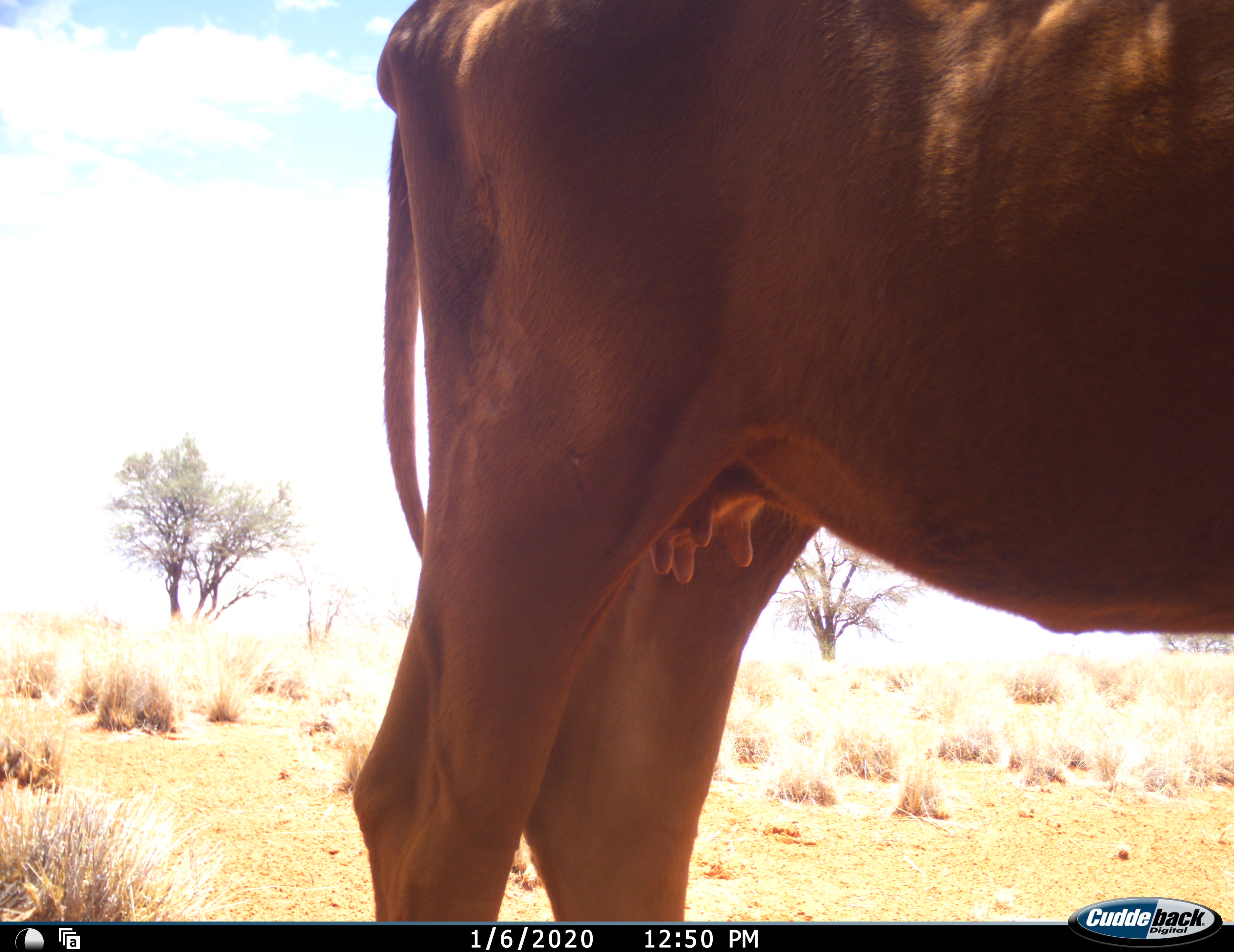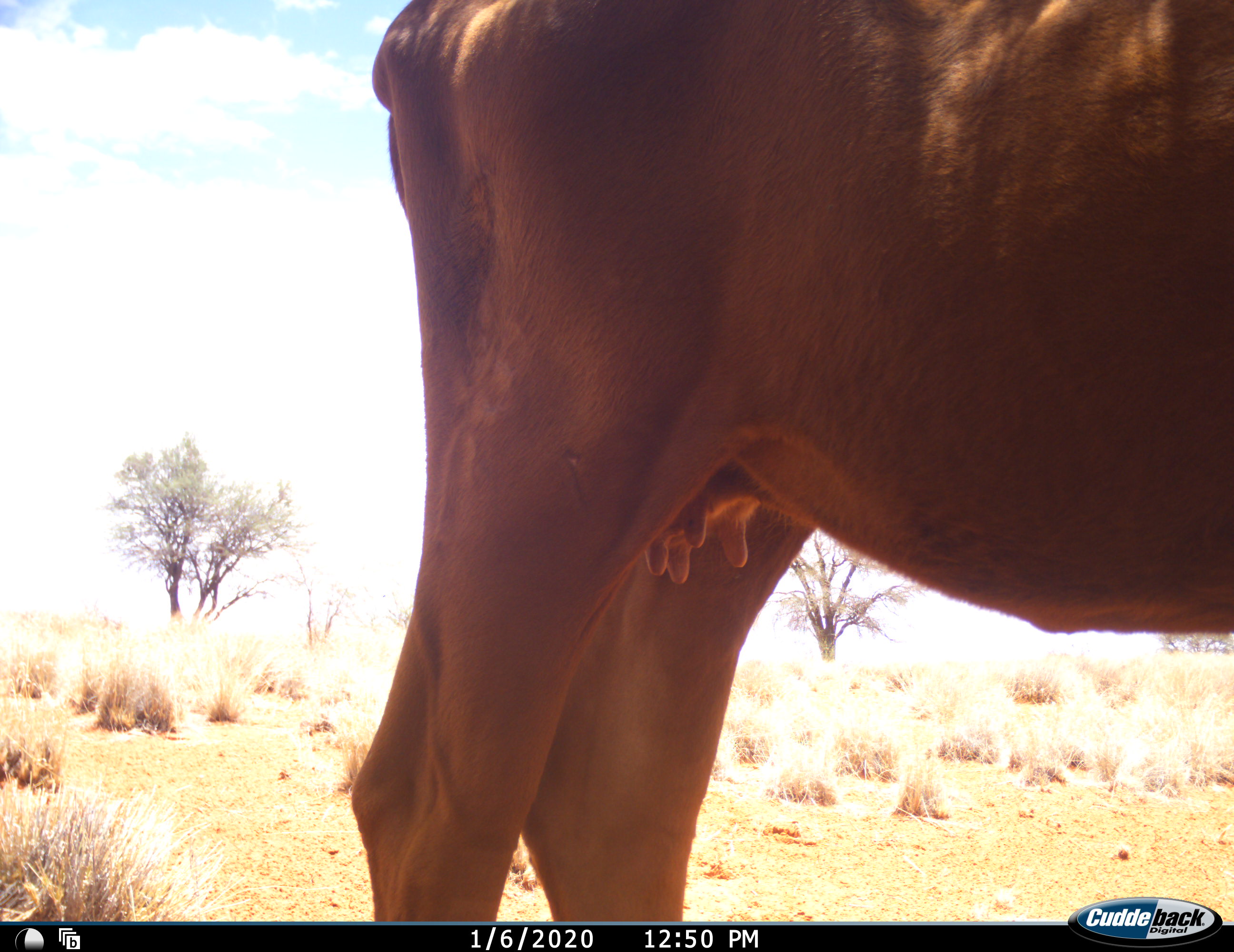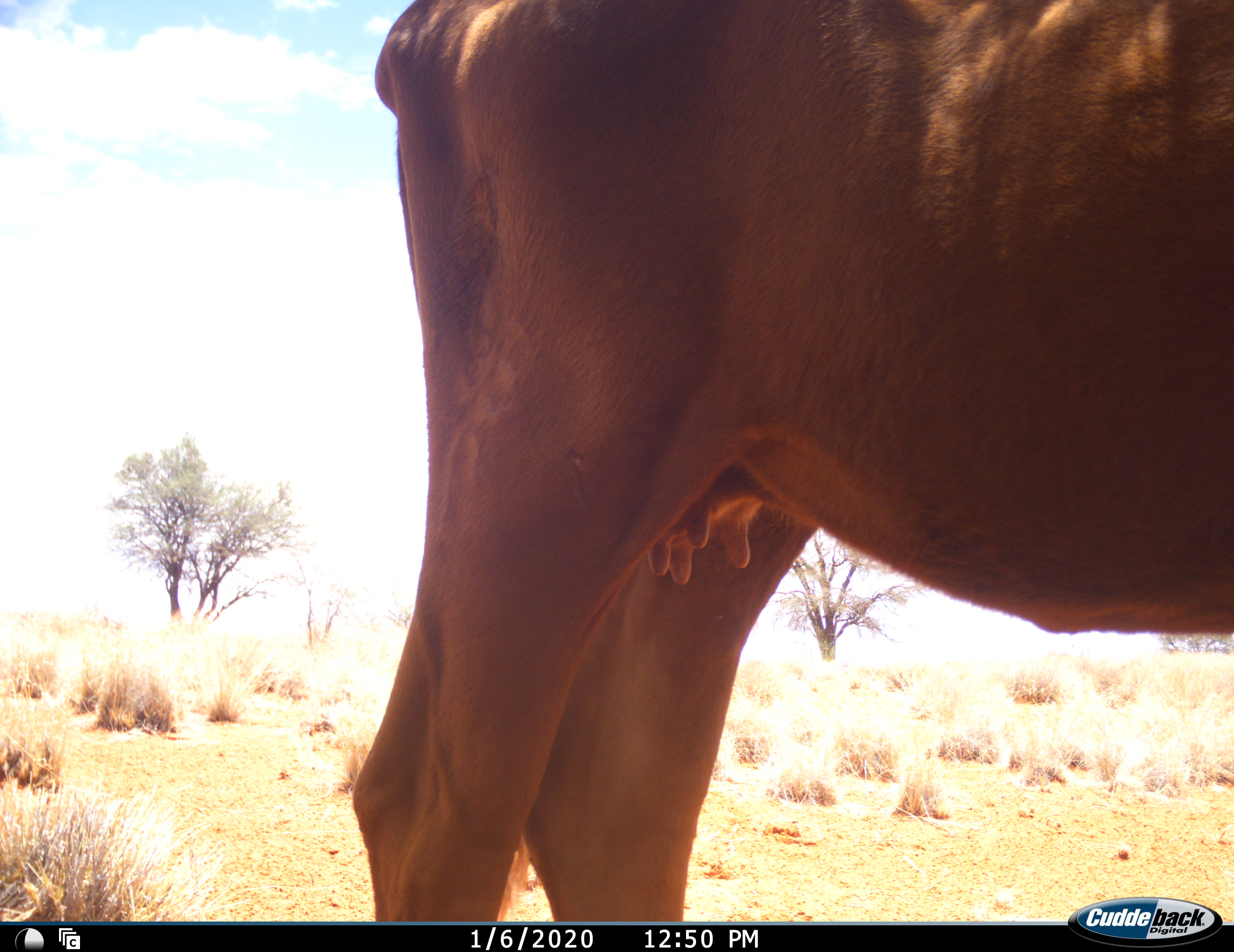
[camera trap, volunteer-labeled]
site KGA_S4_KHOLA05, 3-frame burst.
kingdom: Animalia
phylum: Chordata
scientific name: Vertebrata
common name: domestic animal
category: domesticanimal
Domesticanimal (domestic animal) (Vertebrata), count 1. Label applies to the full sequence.